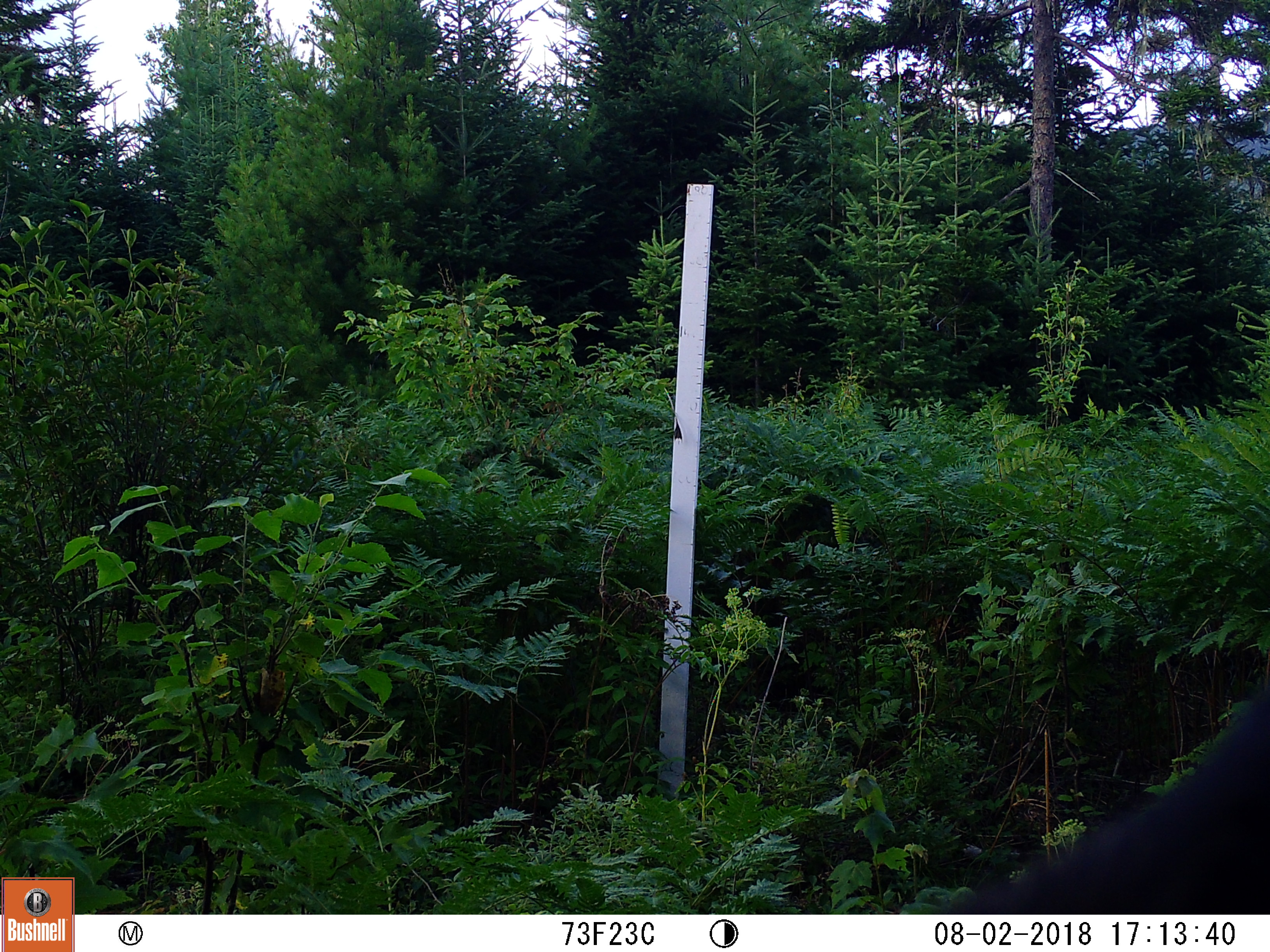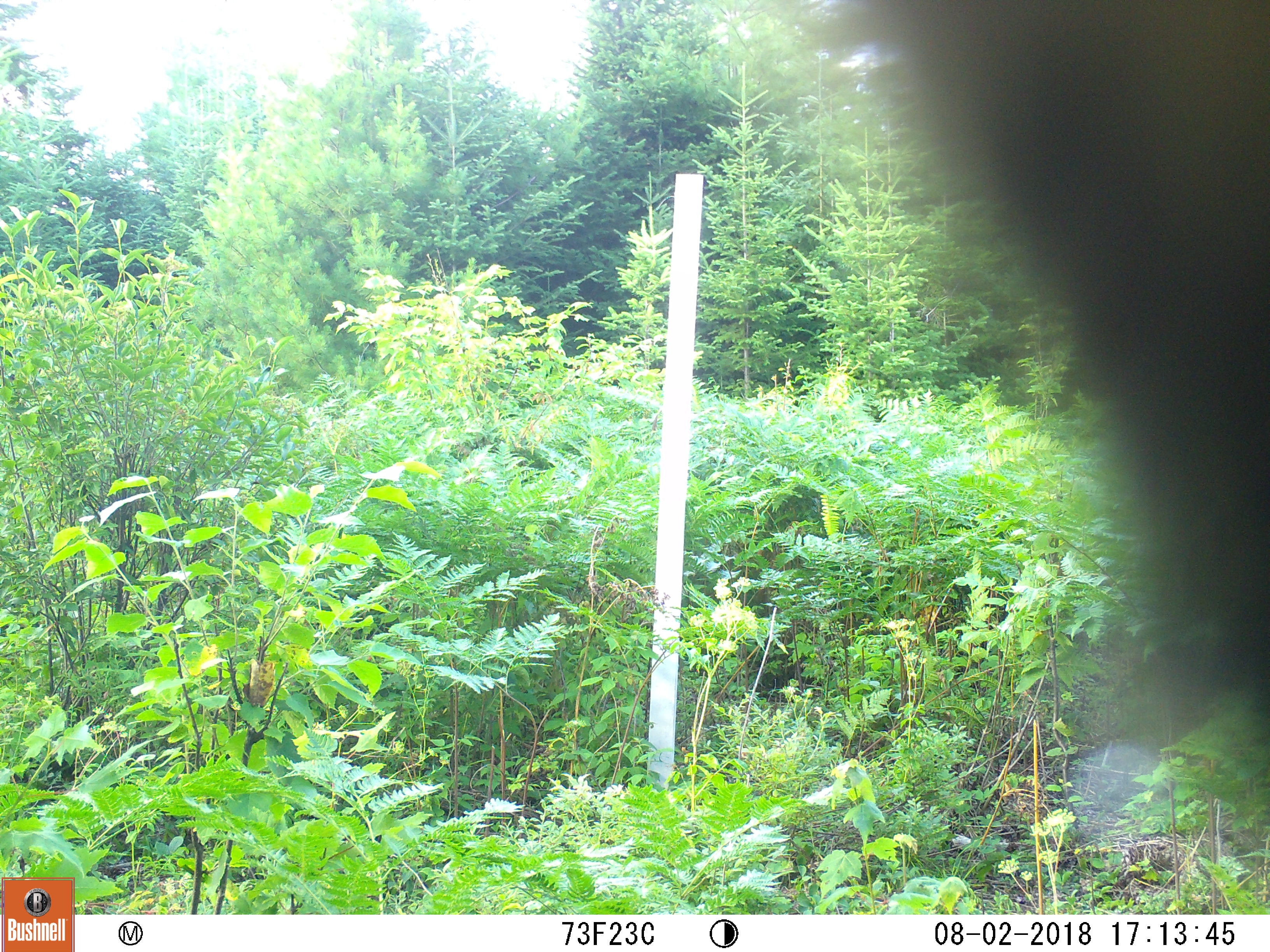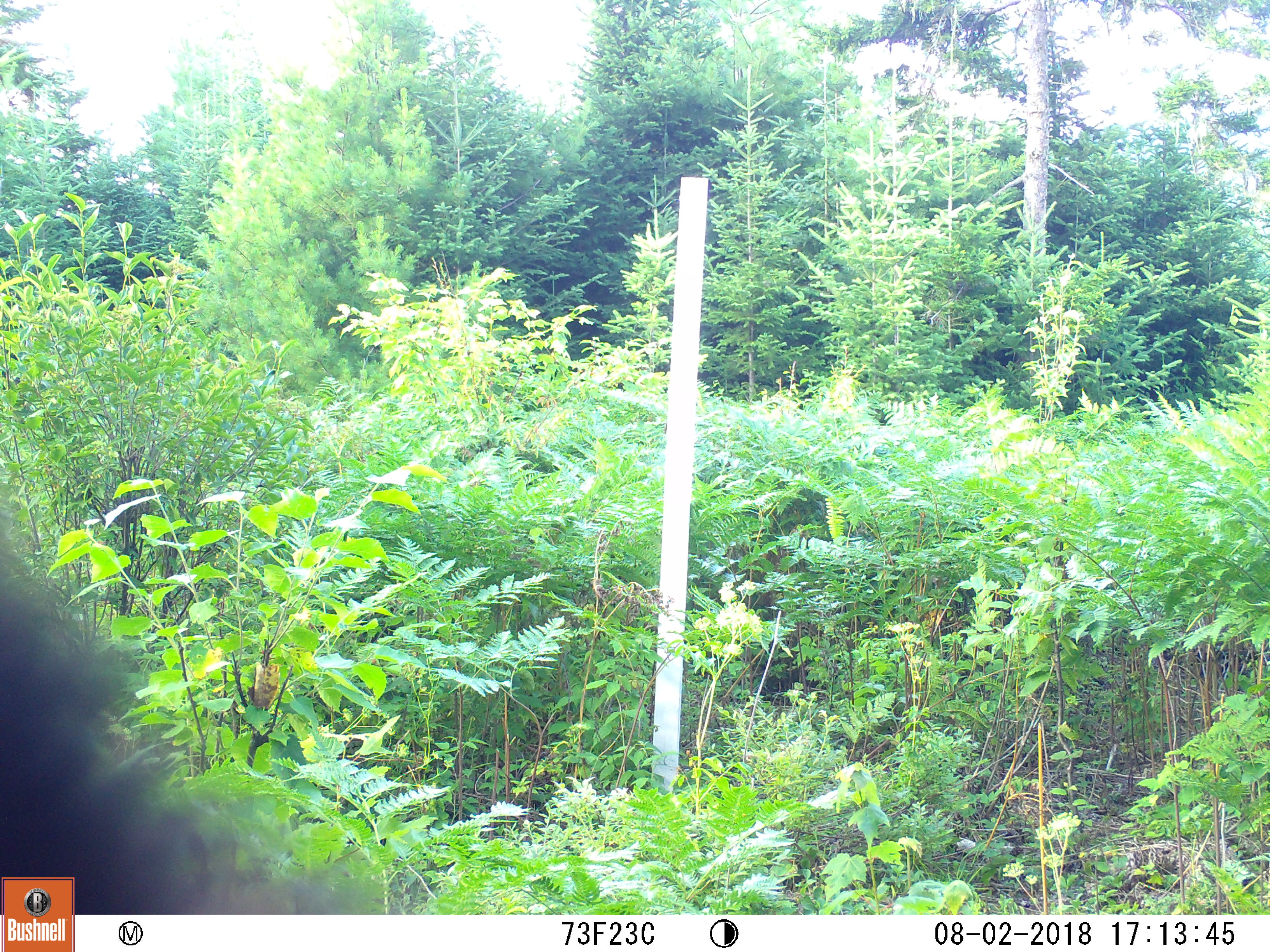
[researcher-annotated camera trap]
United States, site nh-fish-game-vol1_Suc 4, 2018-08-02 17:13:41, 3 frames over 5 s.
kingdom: Animalia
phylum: Chordata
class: Mammalia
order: Carnivora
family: Ursidae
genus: Ursus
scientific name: Ursus americanus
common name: black bear